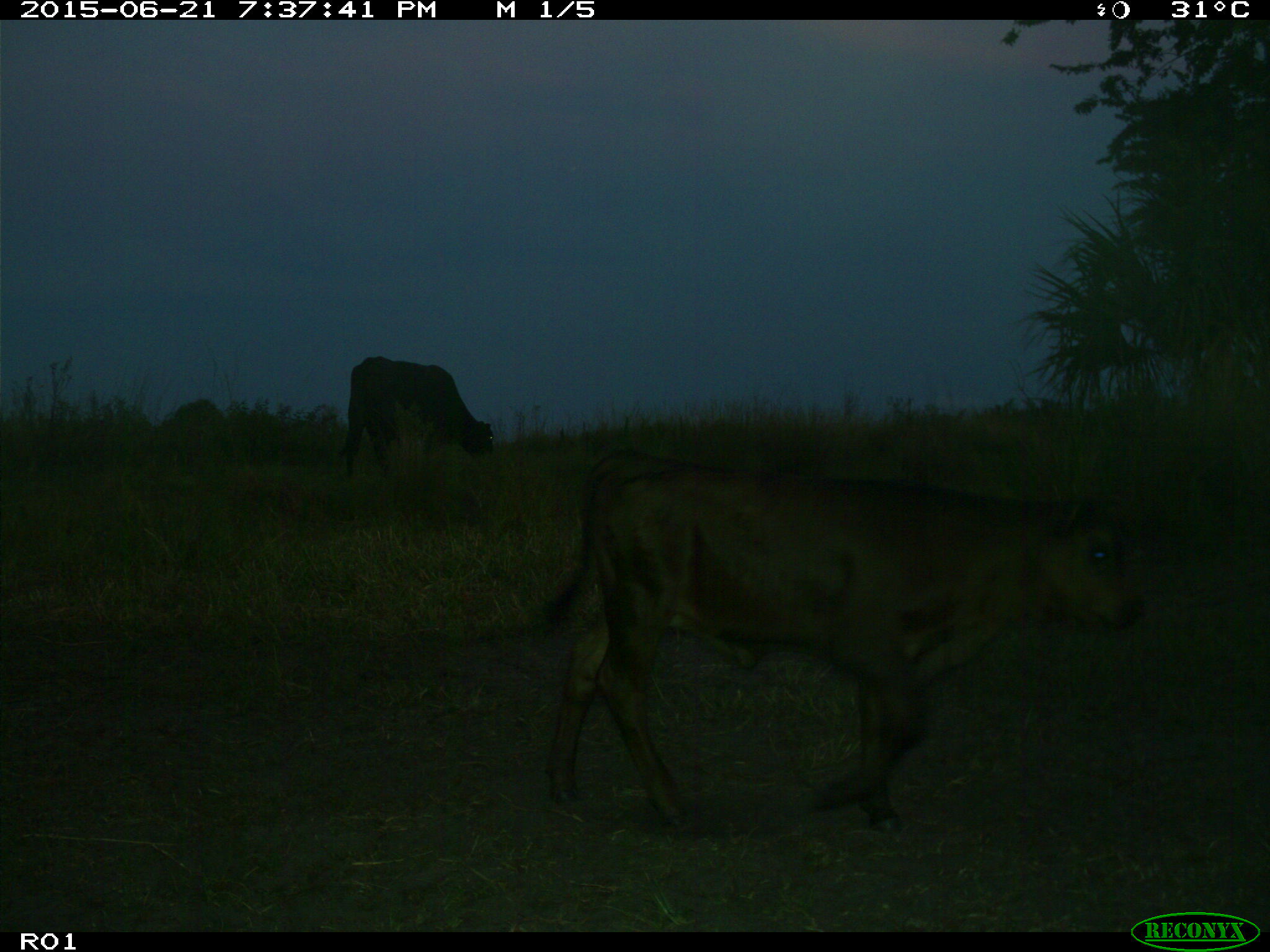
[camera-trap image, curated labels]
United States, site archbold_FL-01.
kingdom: Animalia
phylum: Chordata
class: Mammalia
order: Artiodactyla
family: Bovidae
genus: Bos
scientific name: Bos taurus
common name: domestic cow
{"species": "Bos taurus (domestic cow)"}